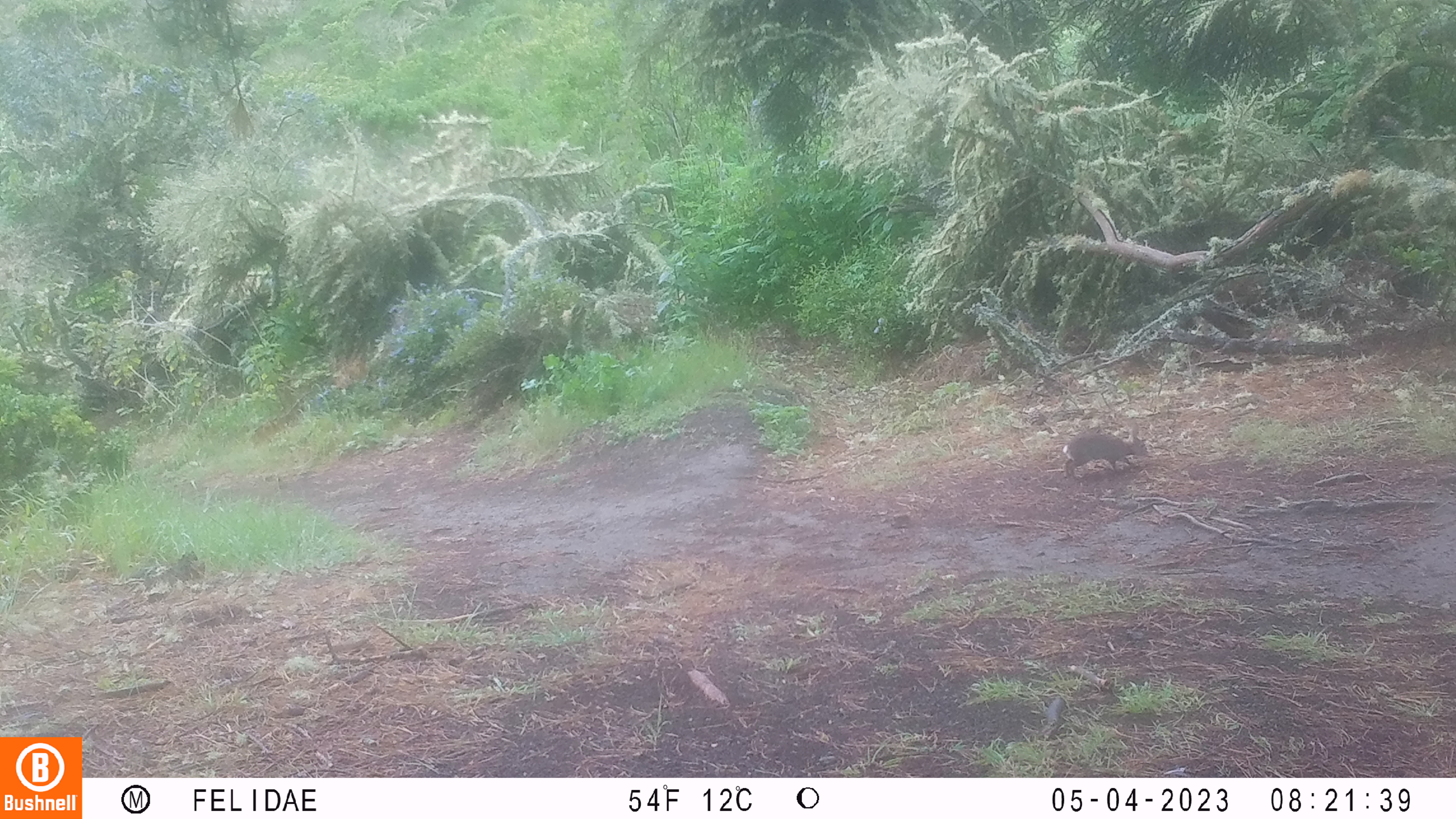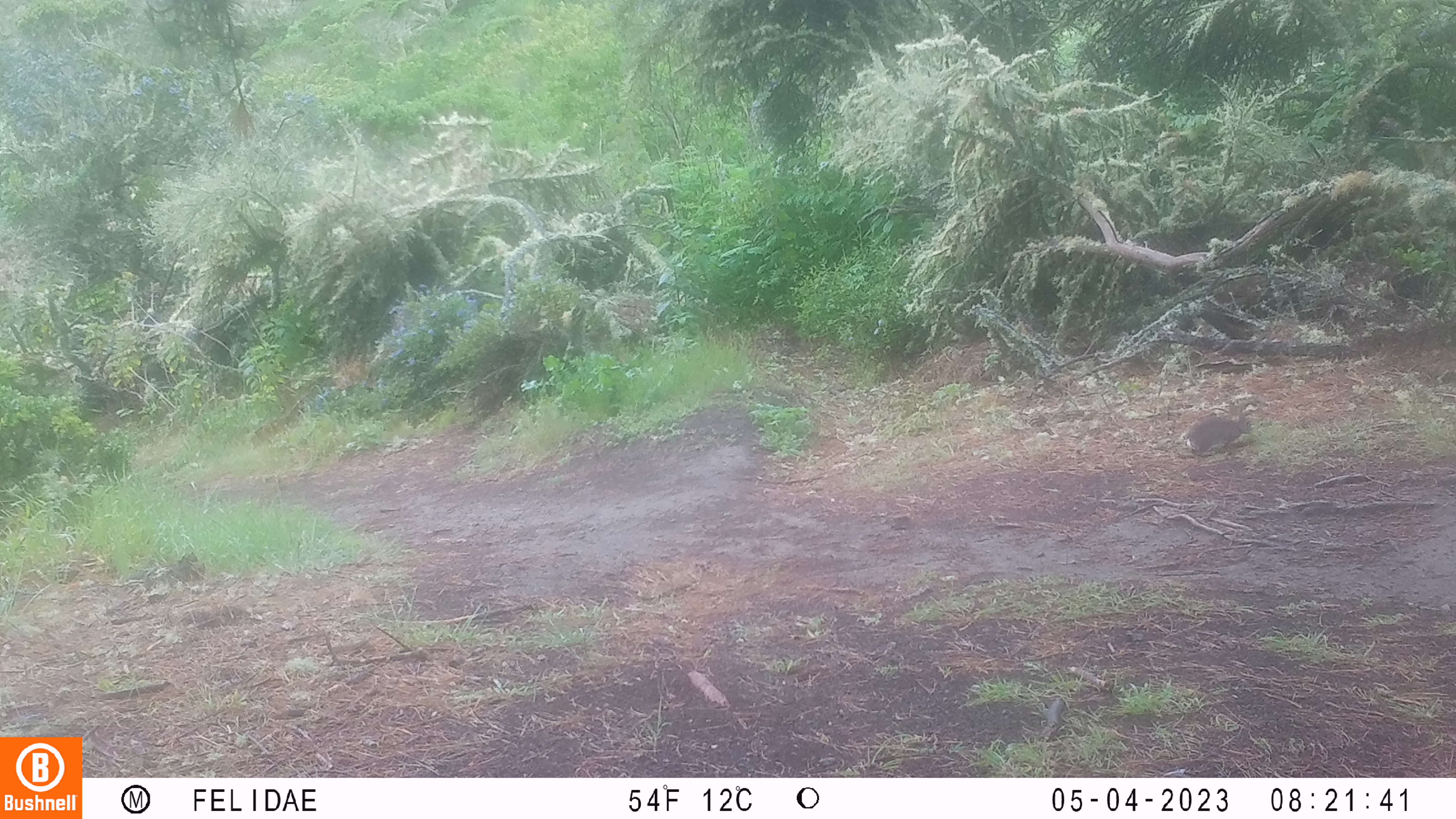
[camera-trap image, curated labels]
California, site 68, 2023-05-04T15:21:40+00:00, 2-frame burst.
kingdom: Animalia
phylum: Chordata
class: Mammalia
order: Lagomorpha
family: Leporidae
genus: Sylvilagus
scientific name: Sylvilagus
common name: cottontail rabbit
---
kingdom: Animalia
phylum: Chordata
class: Mammalia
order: Lagomorpha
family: Leporidae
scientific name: Leporidae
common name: rabbit